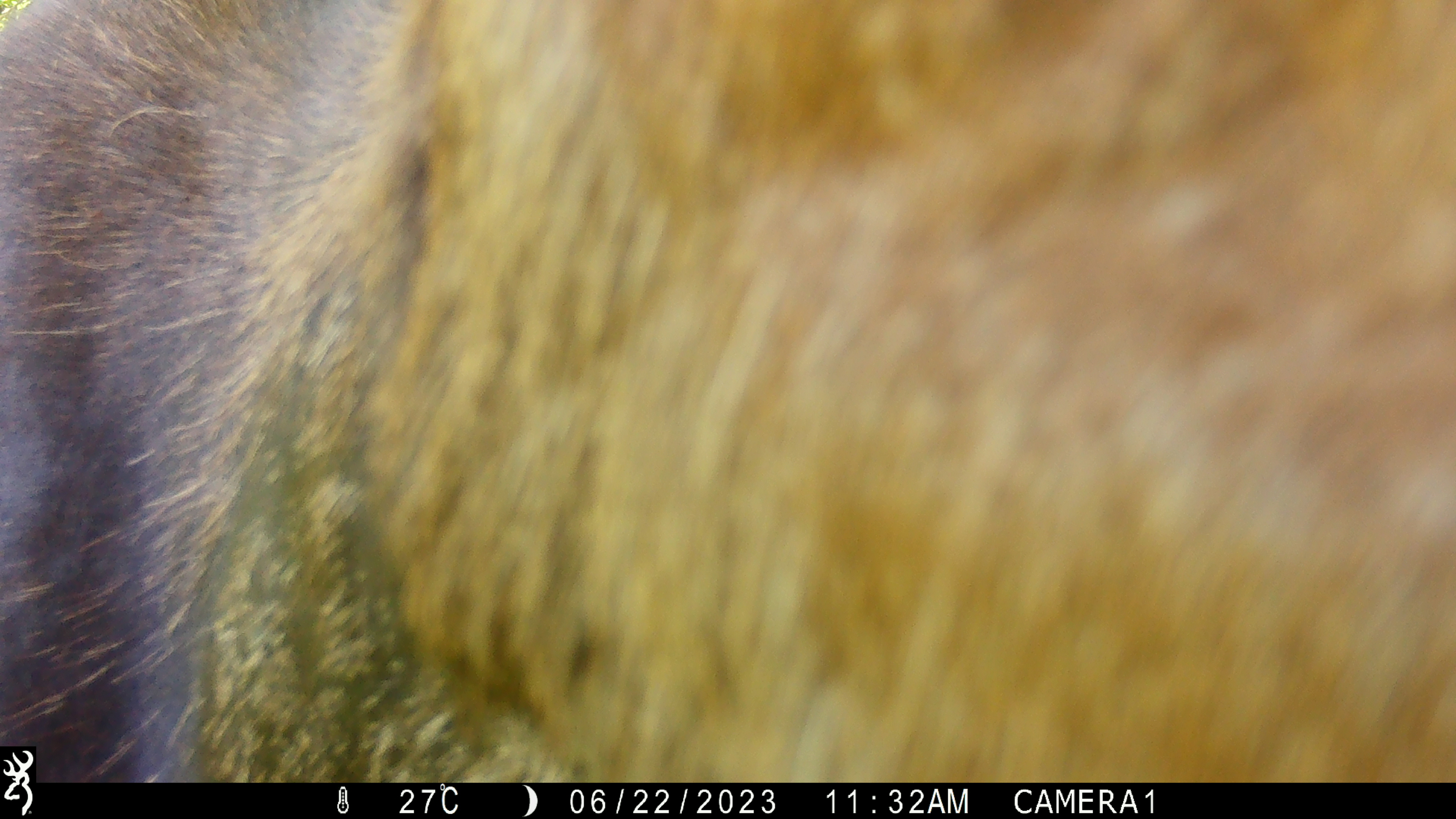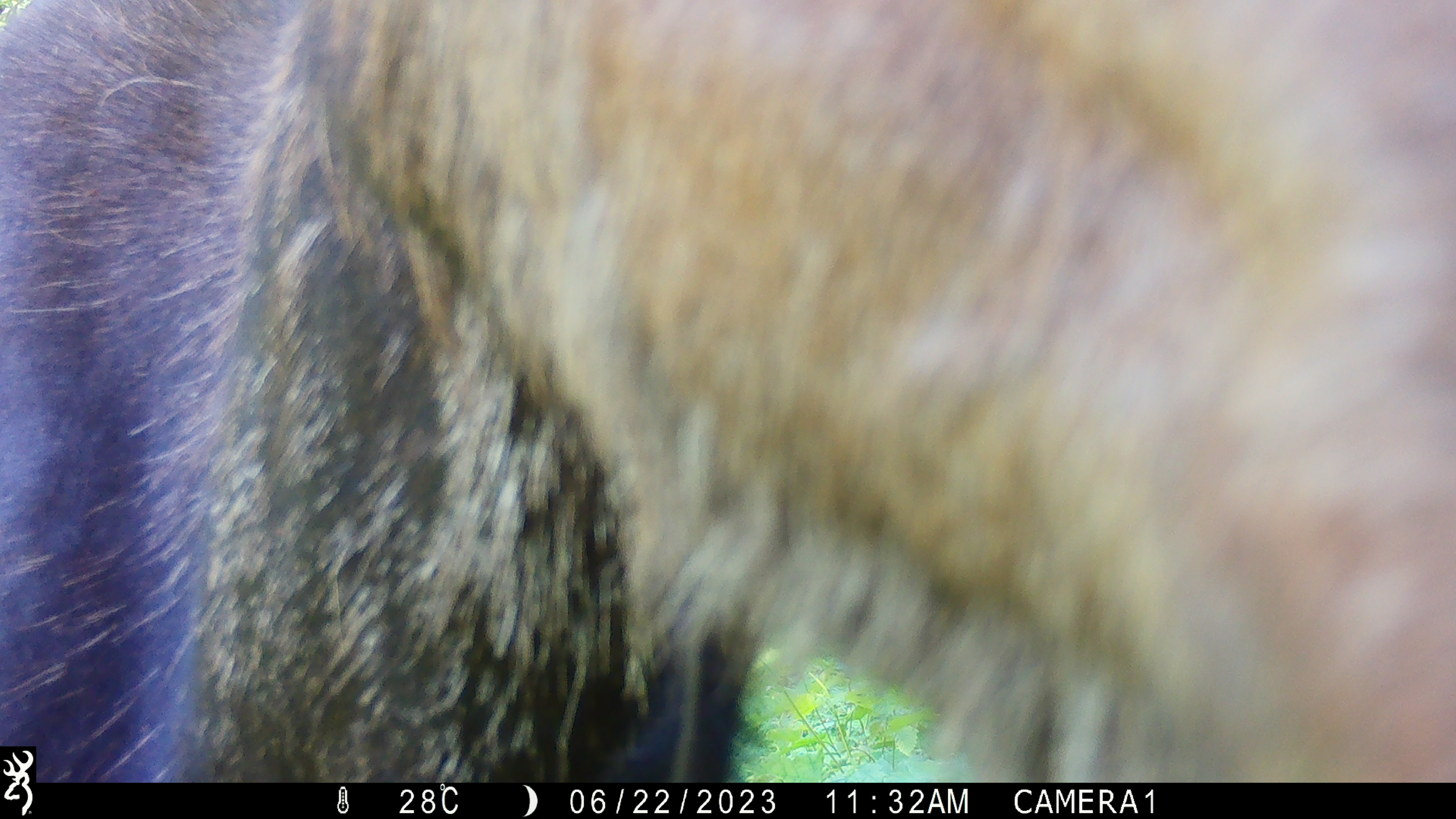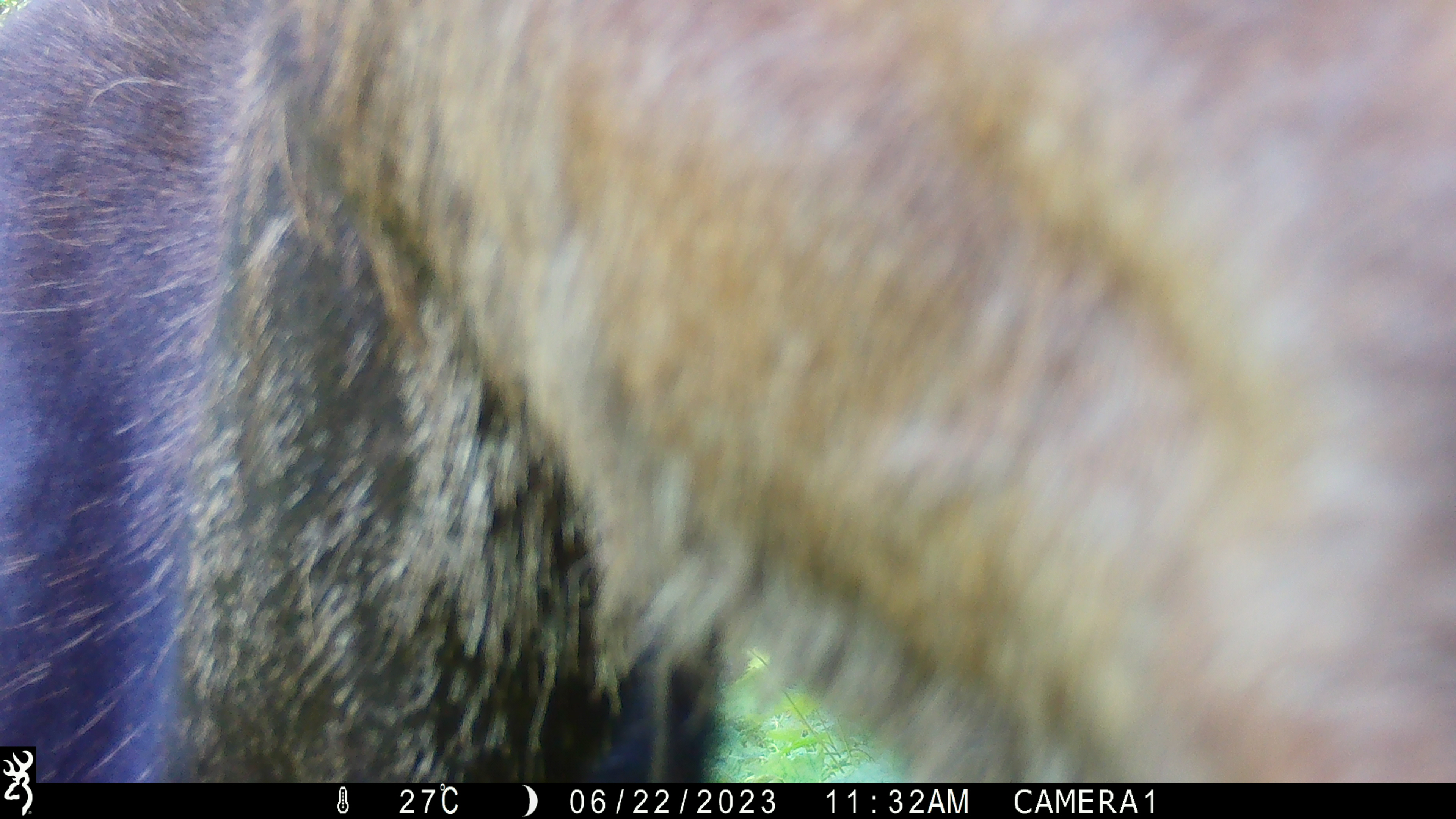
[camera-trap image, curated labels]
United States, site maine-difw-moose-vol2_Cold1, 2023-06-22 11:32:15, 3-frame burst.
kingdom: Animalia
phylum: Chordata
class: Mammalia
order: Artiodactyla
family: Cervidae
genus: Alces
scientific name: Alces alces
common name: moose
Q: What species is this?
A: Moose (Alces alces).